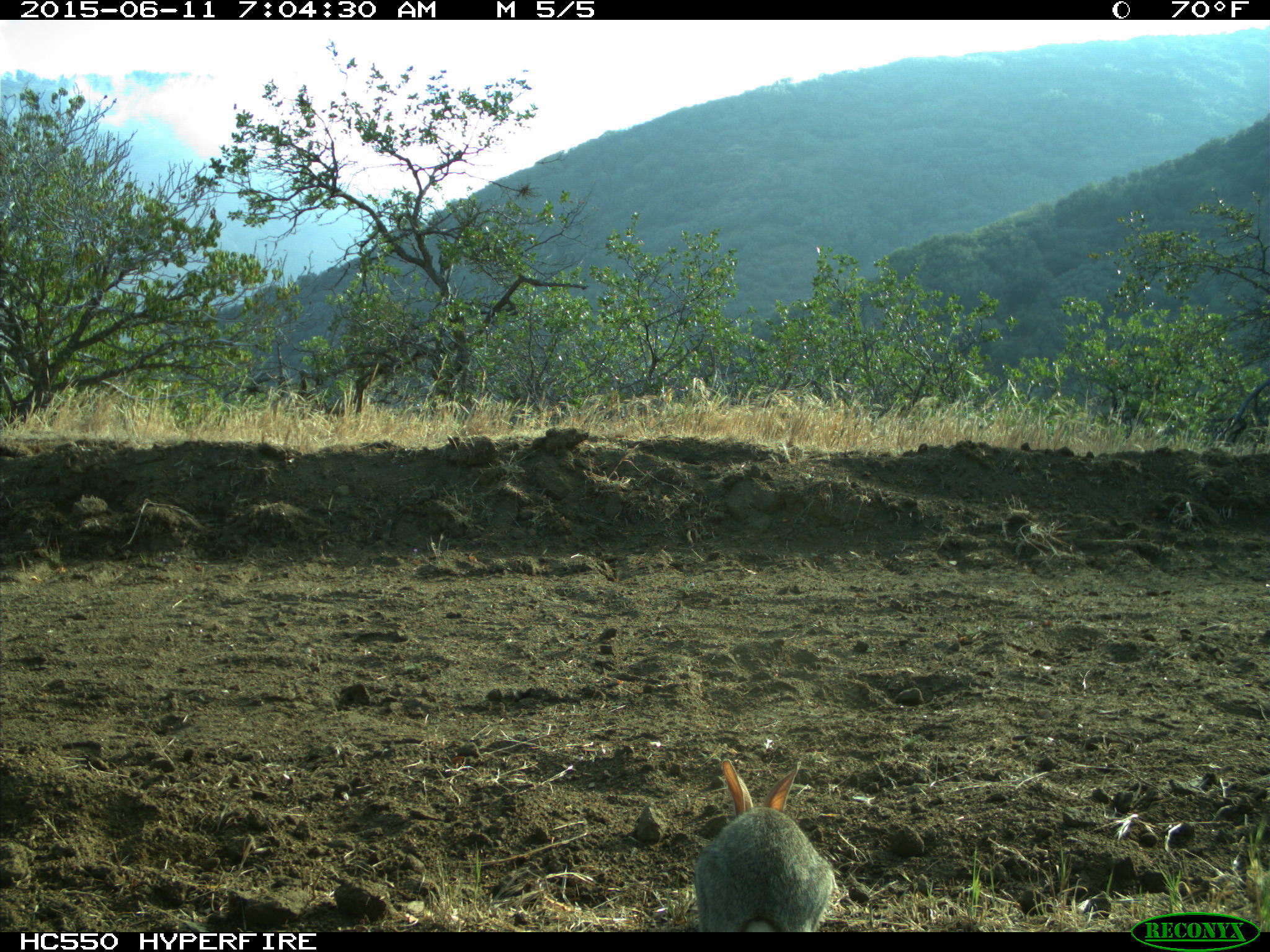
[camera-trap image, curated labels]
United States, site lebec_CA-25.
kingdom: Animalia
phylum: Chordata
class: Mammalia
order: Lagomorpha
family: Leporidae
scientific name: Leporidae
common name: rabbits and hares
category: unidentified rabbit